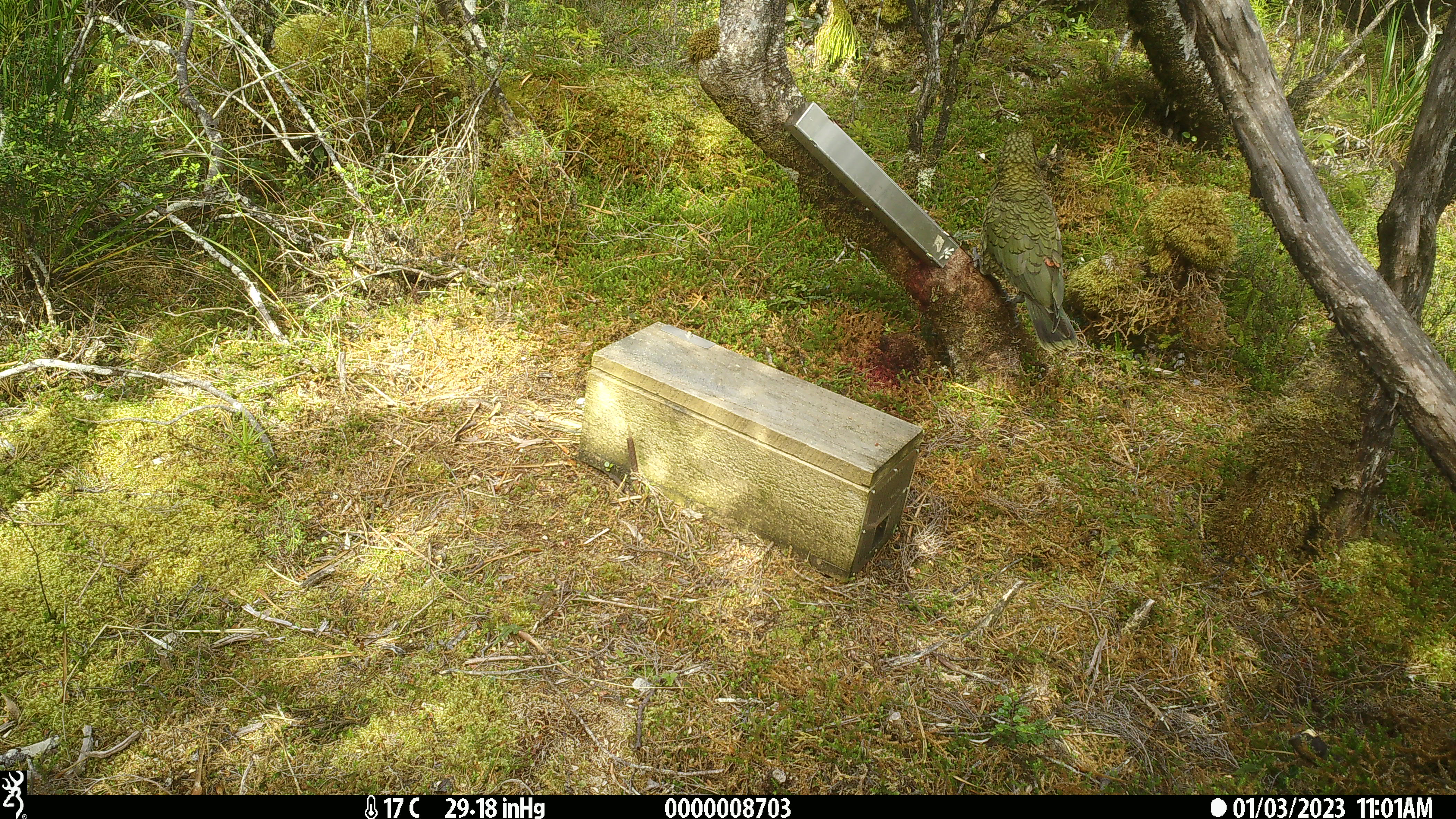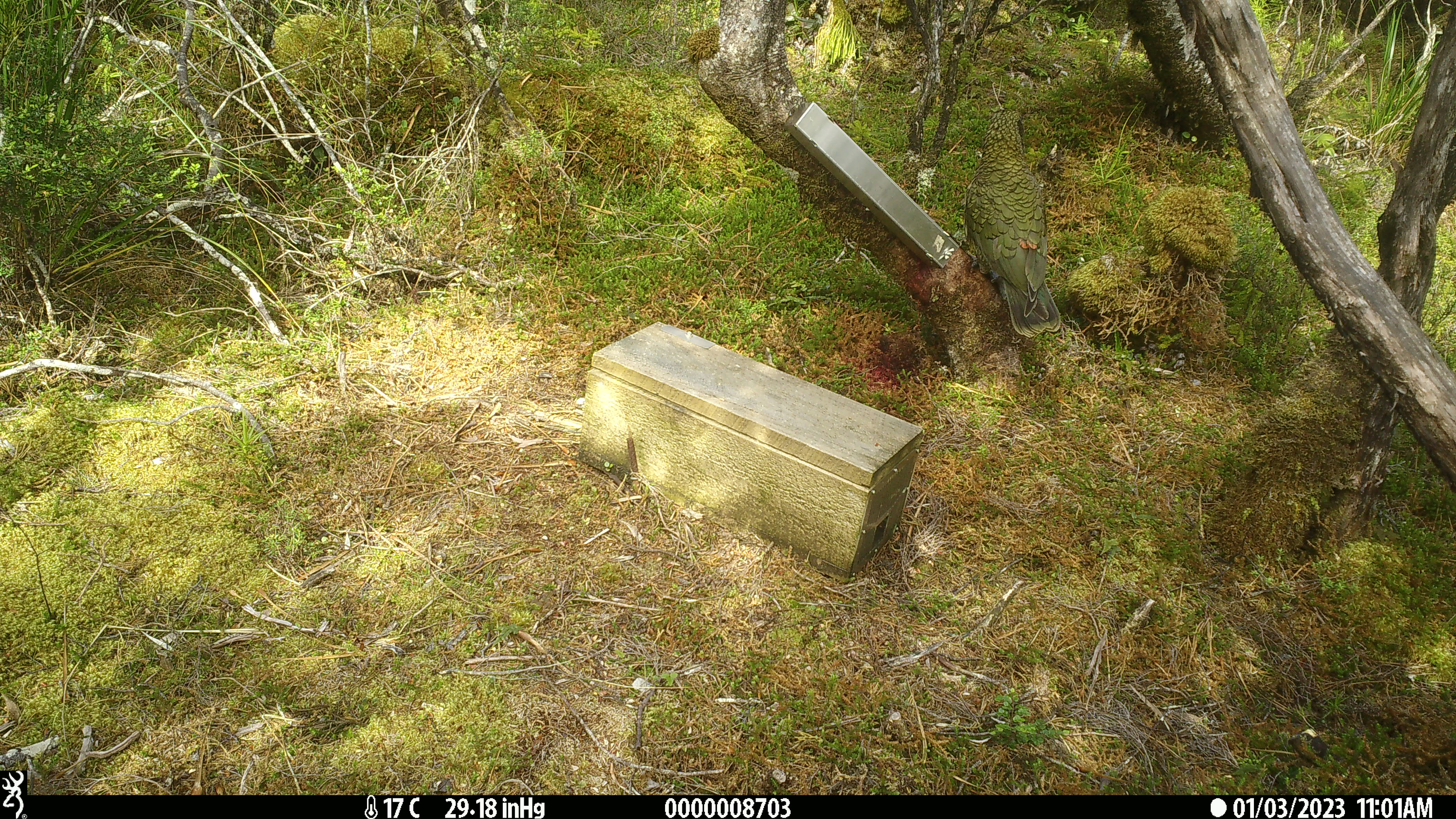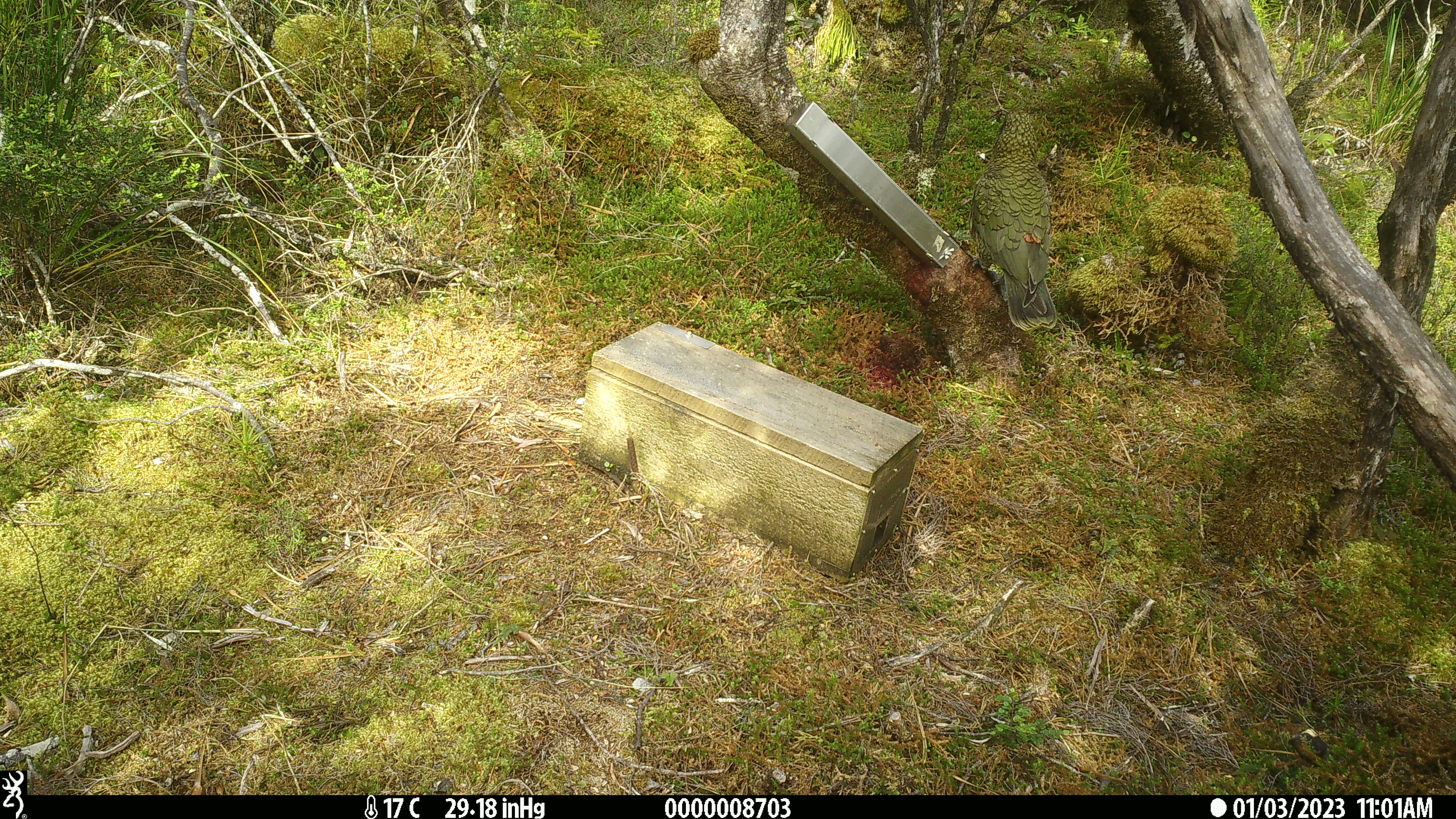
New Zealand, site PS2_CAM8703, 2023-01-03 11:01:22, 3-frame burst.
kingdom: Animalia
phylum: Chordata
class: Aves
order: Psittaciformes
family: Strigopidae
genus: Nestor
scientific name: Nestor notabilis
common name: kea